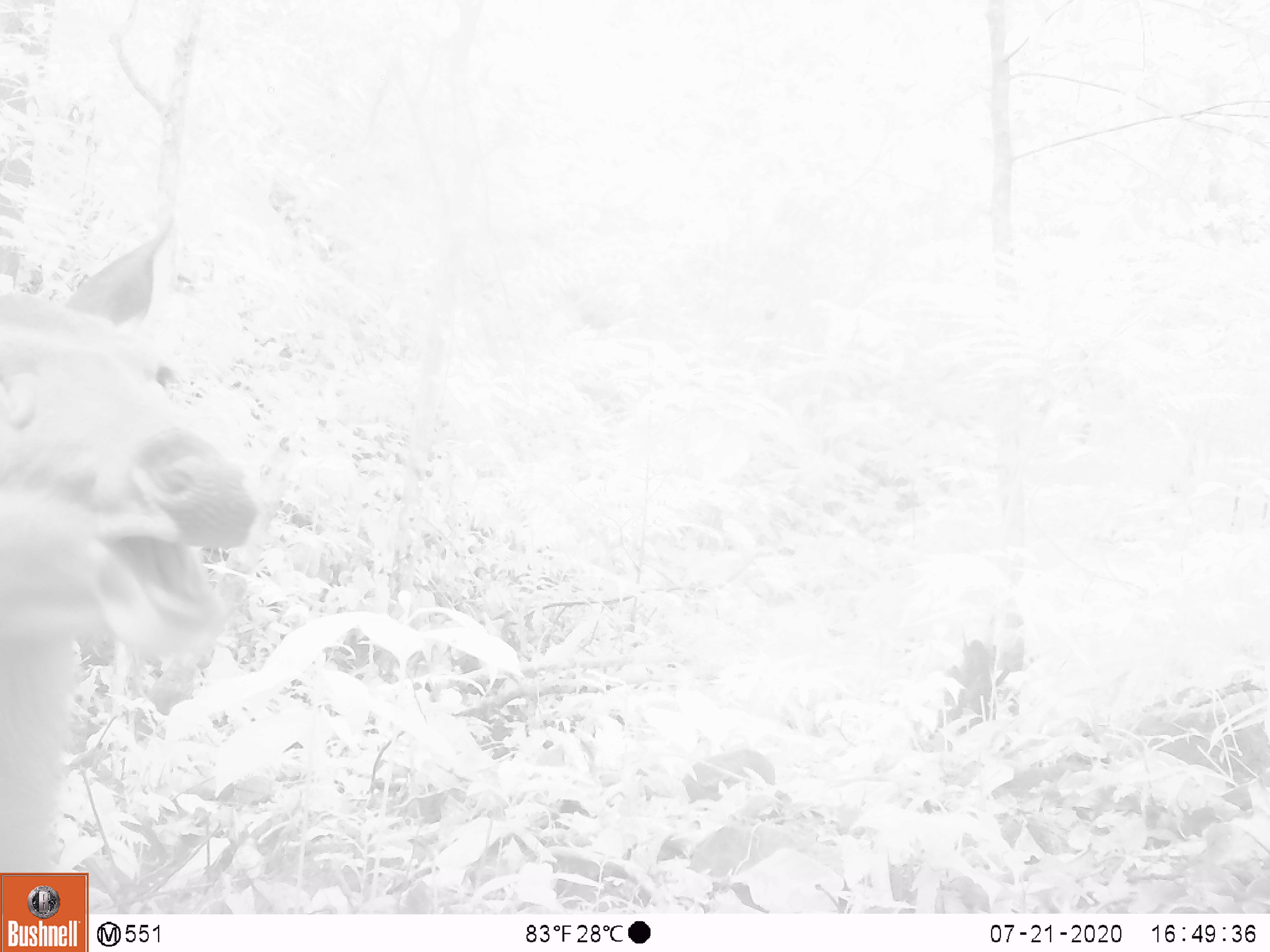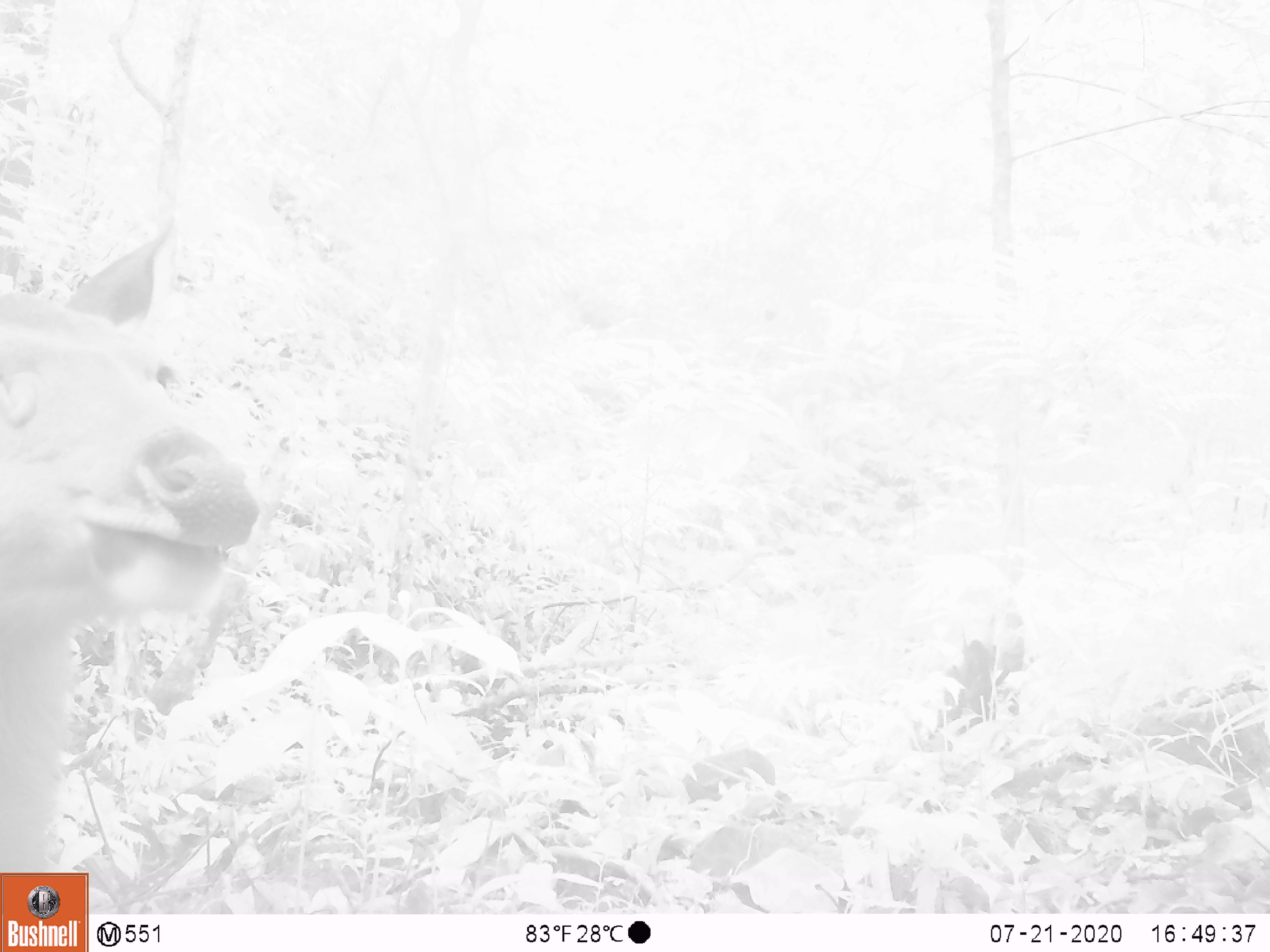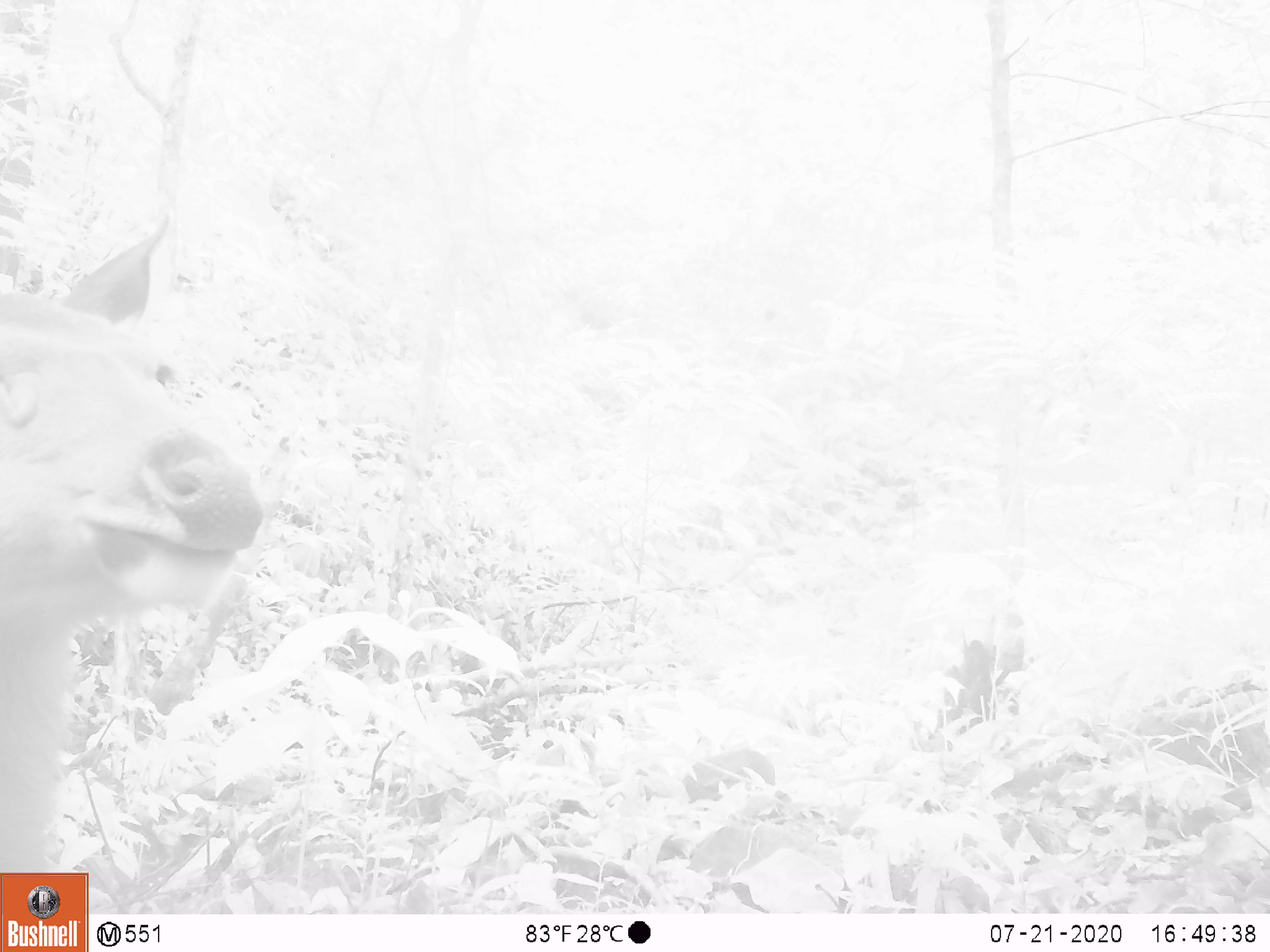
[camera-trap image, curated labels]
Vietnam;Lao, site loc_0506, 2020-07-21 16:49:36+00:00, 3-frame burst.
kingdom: Animalia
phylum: Chordata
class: Mammalia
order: Artiodactyla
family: Cervidae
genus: Rusa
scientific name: Rusa unicolor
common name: sambar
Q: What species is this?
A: Sambar (Rusa unicolor).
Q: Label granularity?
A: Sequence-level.